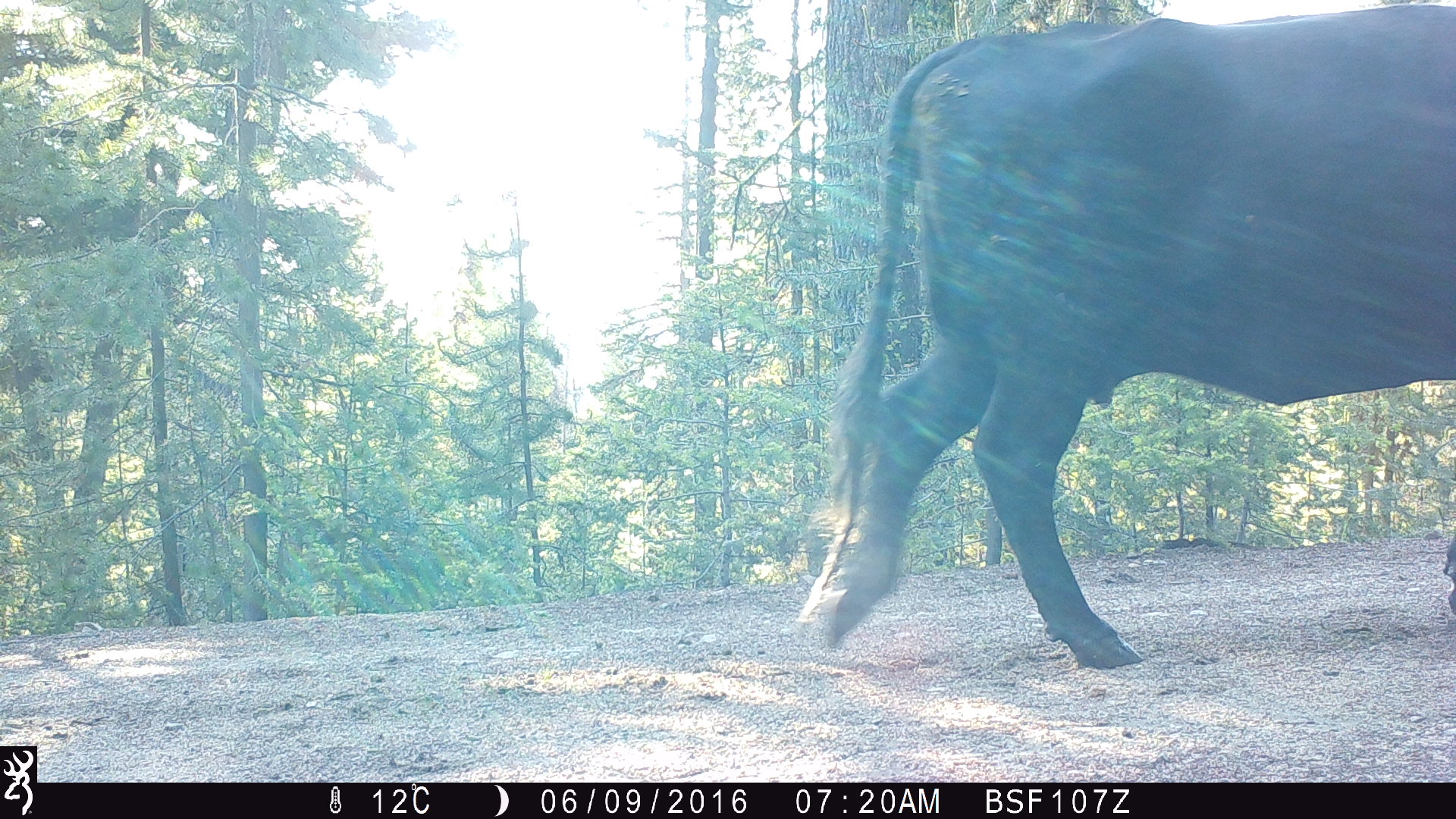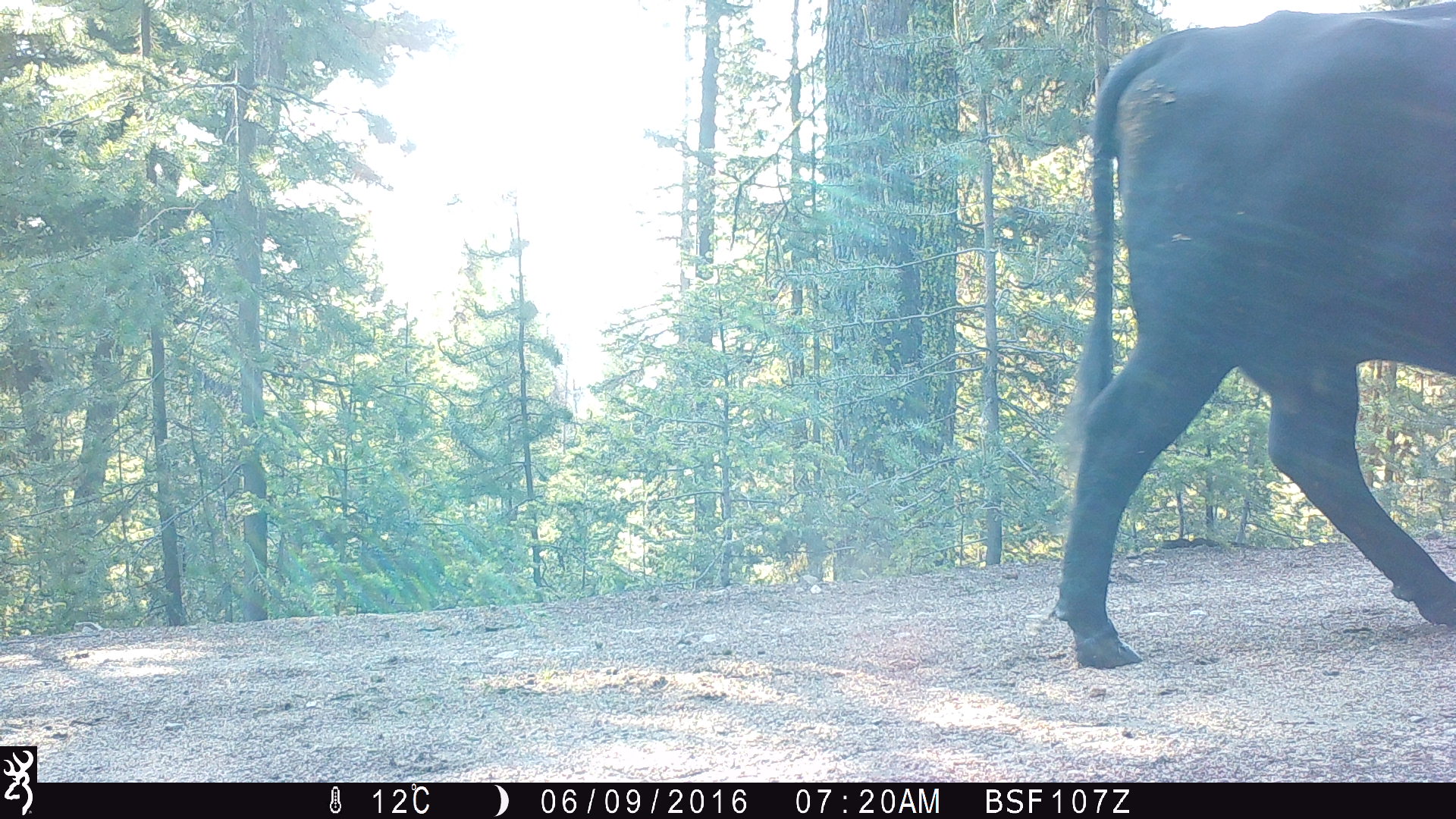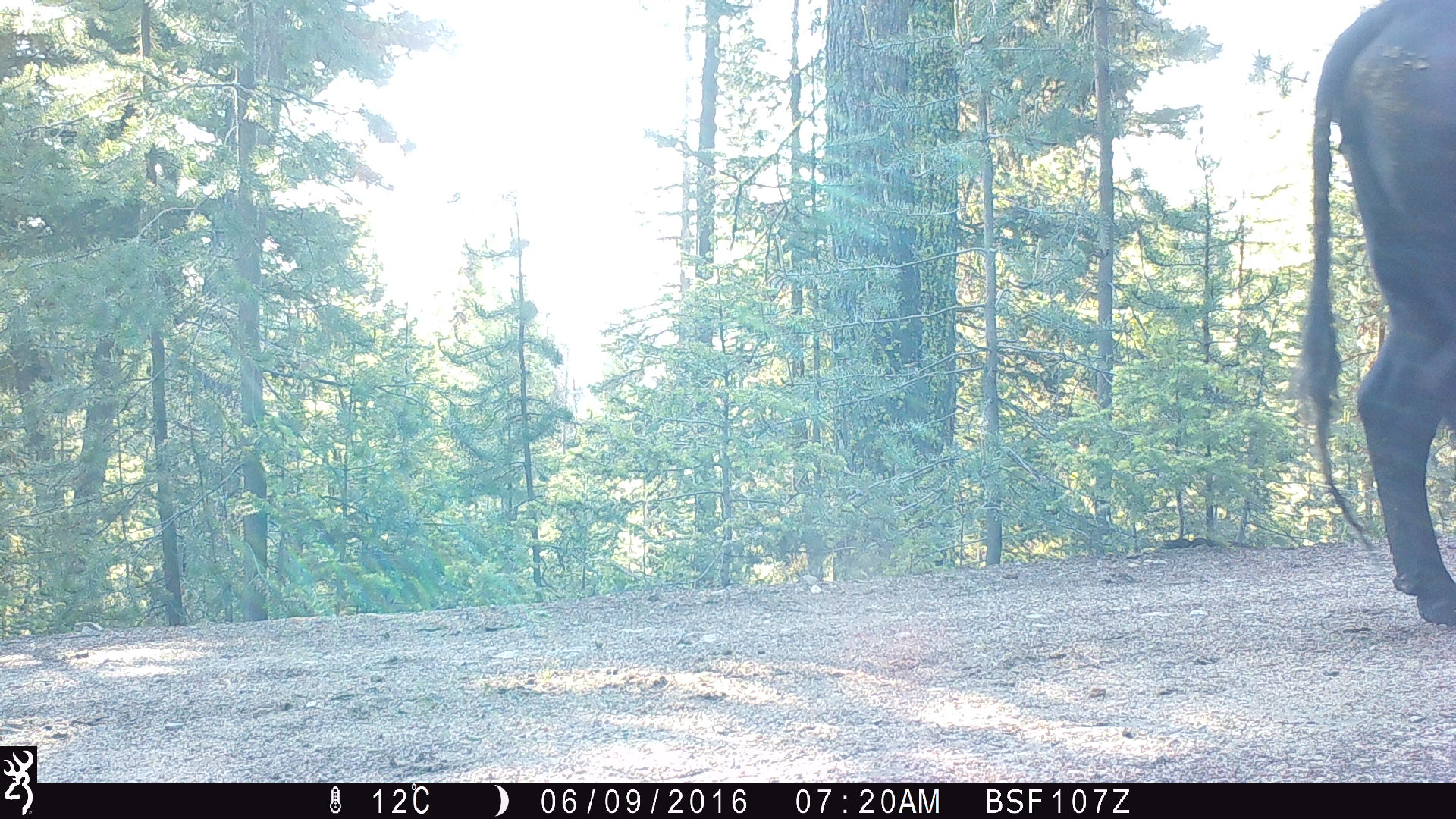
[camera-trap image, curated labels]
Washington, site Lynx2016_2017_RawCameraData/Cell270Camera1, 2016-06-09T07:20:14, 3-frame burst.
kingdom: Animalia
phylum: Chordata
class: Mammalia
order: Artiodactyla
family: Bovidae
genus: Bos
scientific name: Bos taurus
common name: domestic cattle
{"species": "domestic cattle (Bos taurus)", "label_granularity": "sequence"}